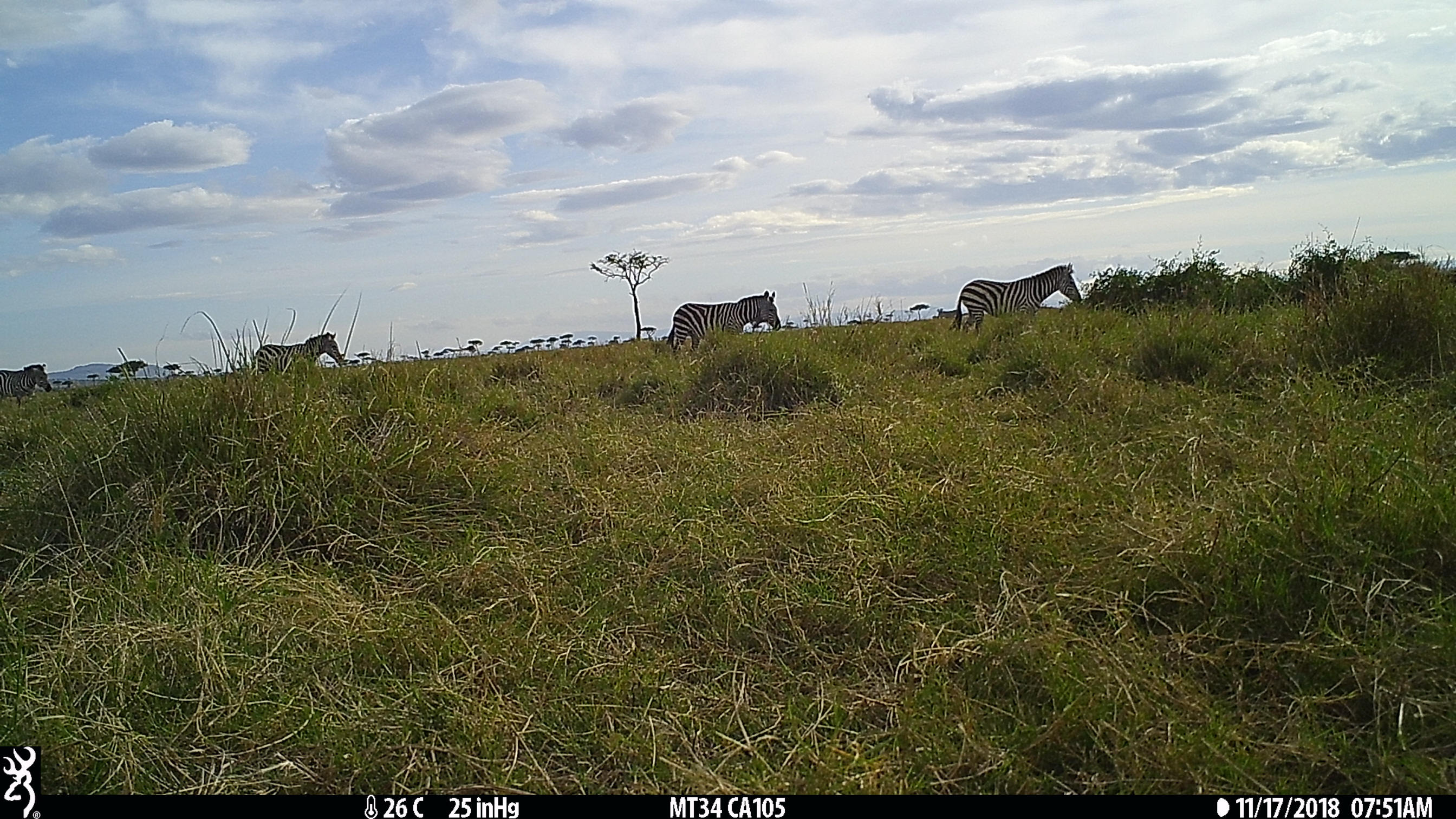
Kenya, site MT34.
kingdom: Animalia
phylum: Chordata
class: Mammalia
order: Perissodactyla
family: Equidae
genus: Equus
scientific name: Equus quagga burchellii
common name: burchell's zebra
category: zebra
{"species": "zebra (burchell's zebra) (Equus quagga burchellii)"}